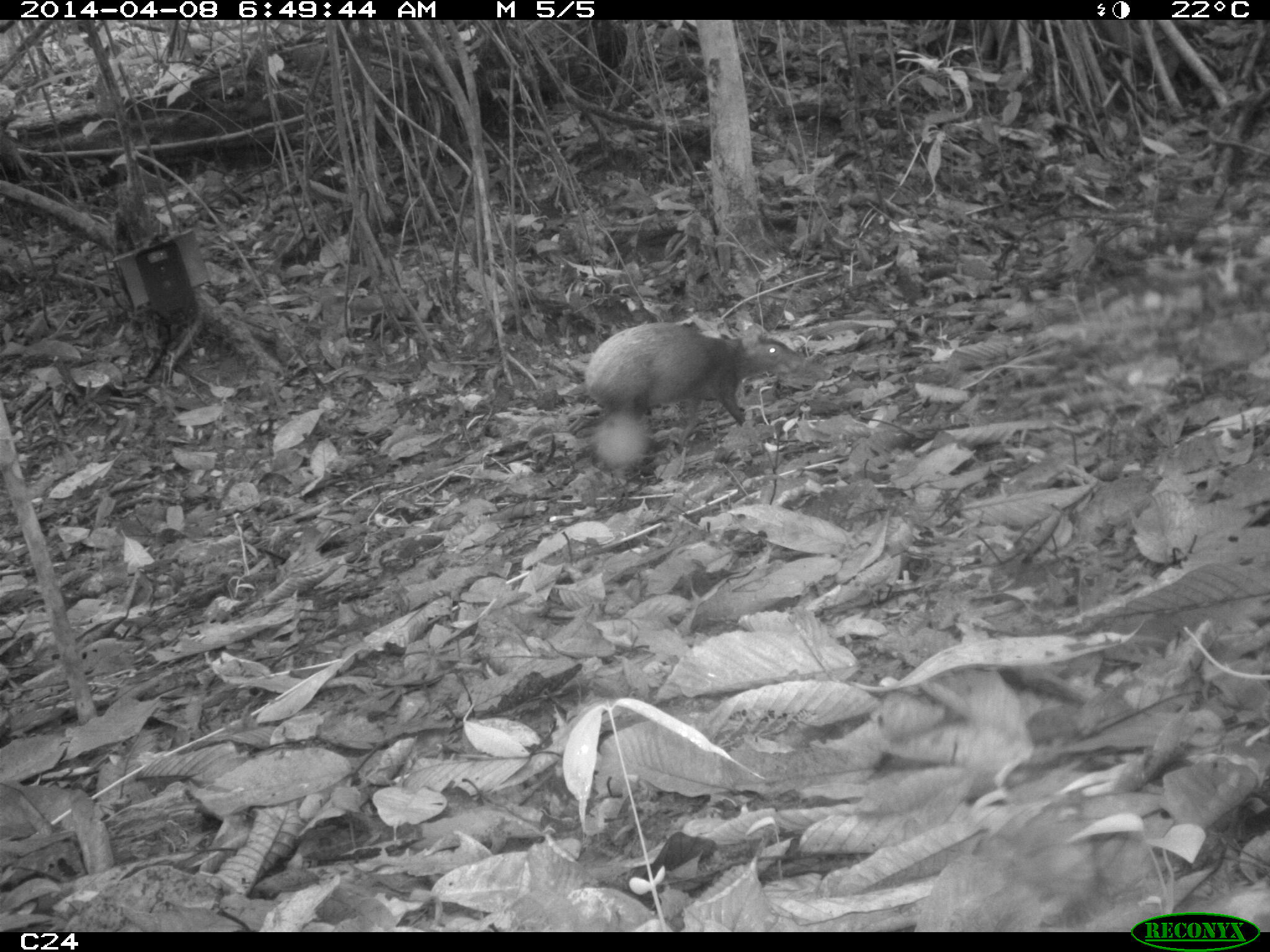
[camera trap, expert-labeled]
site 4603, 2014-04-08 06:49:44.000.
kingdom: Animalia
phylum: Chordata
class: Mammalia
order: Rodentia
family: Dasyproctidae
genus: Dasyprocta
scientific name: Dasyprocta leporina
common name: red-rumped agouti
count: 1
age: adult